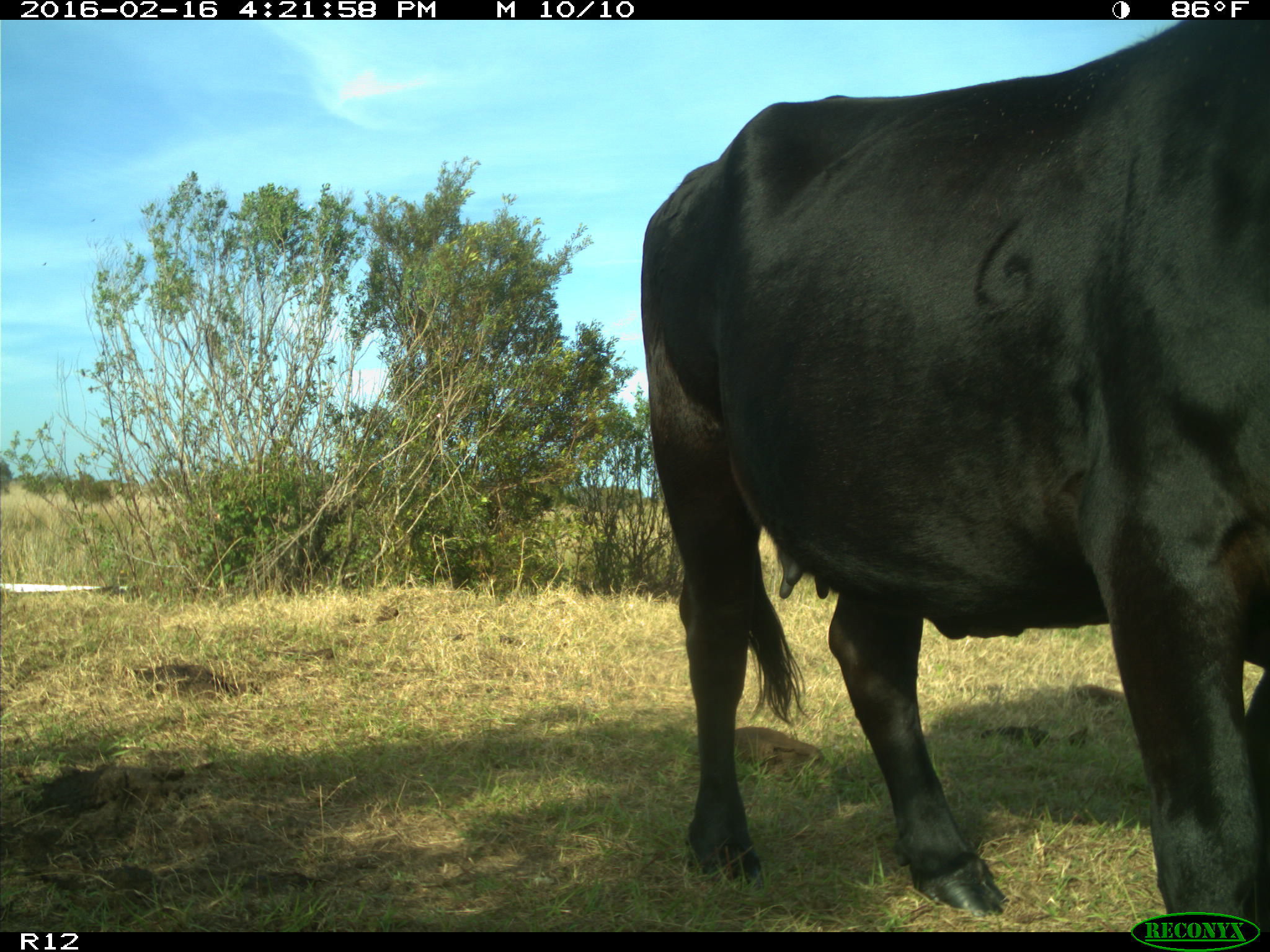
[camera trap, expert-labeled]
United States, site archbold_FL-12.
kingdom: Animalia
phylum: Chordata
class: Mammalia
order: Artiodactyla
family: Bovidae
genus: Bos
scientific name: Bos taurus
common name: domestic cow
Bos taurus (domestic cow).